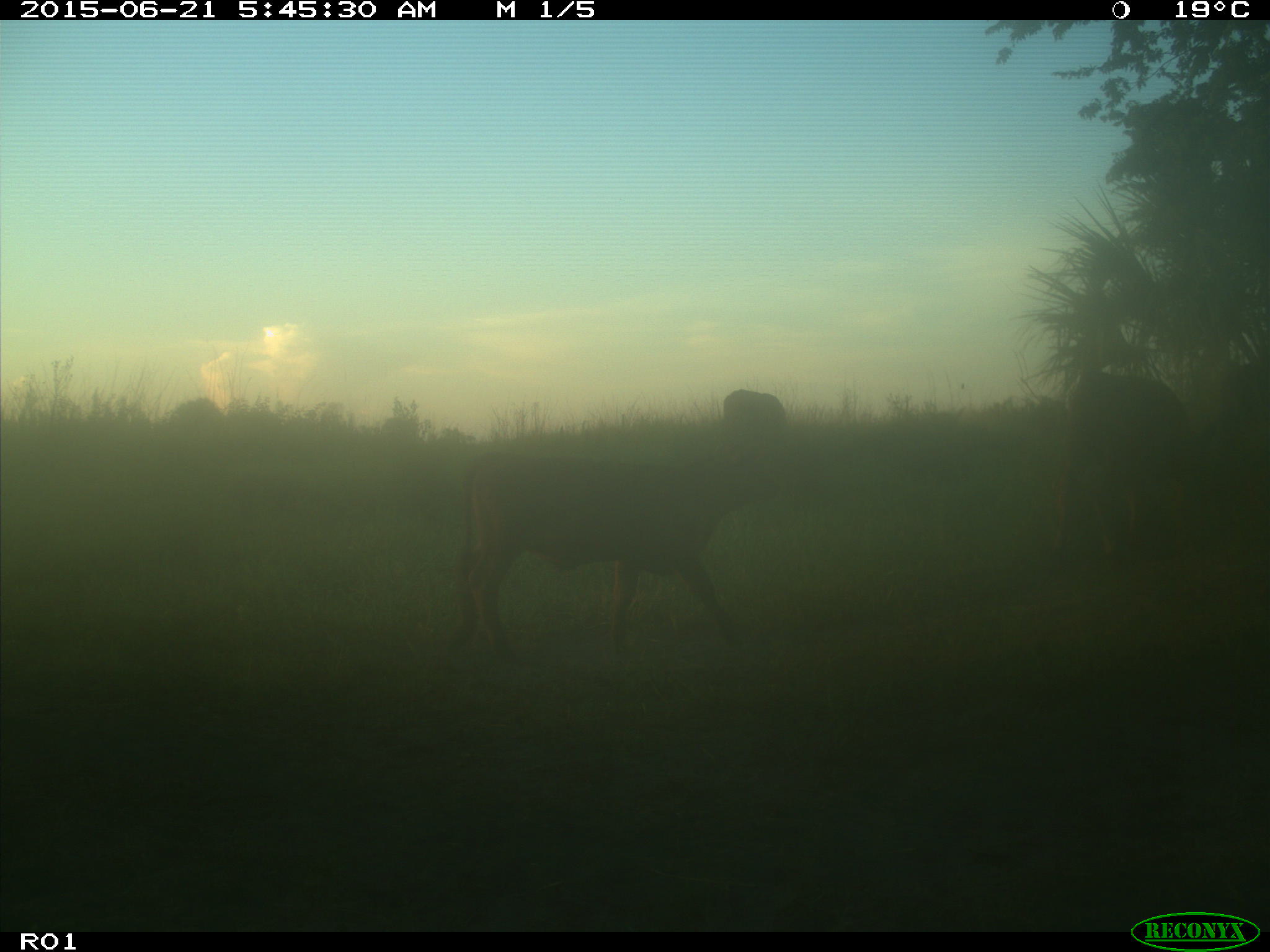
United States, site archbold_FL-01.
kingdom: Animalia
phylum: Chordata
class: Mammalia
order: Artiodactyla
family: Bovidae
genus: Bos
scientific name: Bos taurus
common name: domestic cow